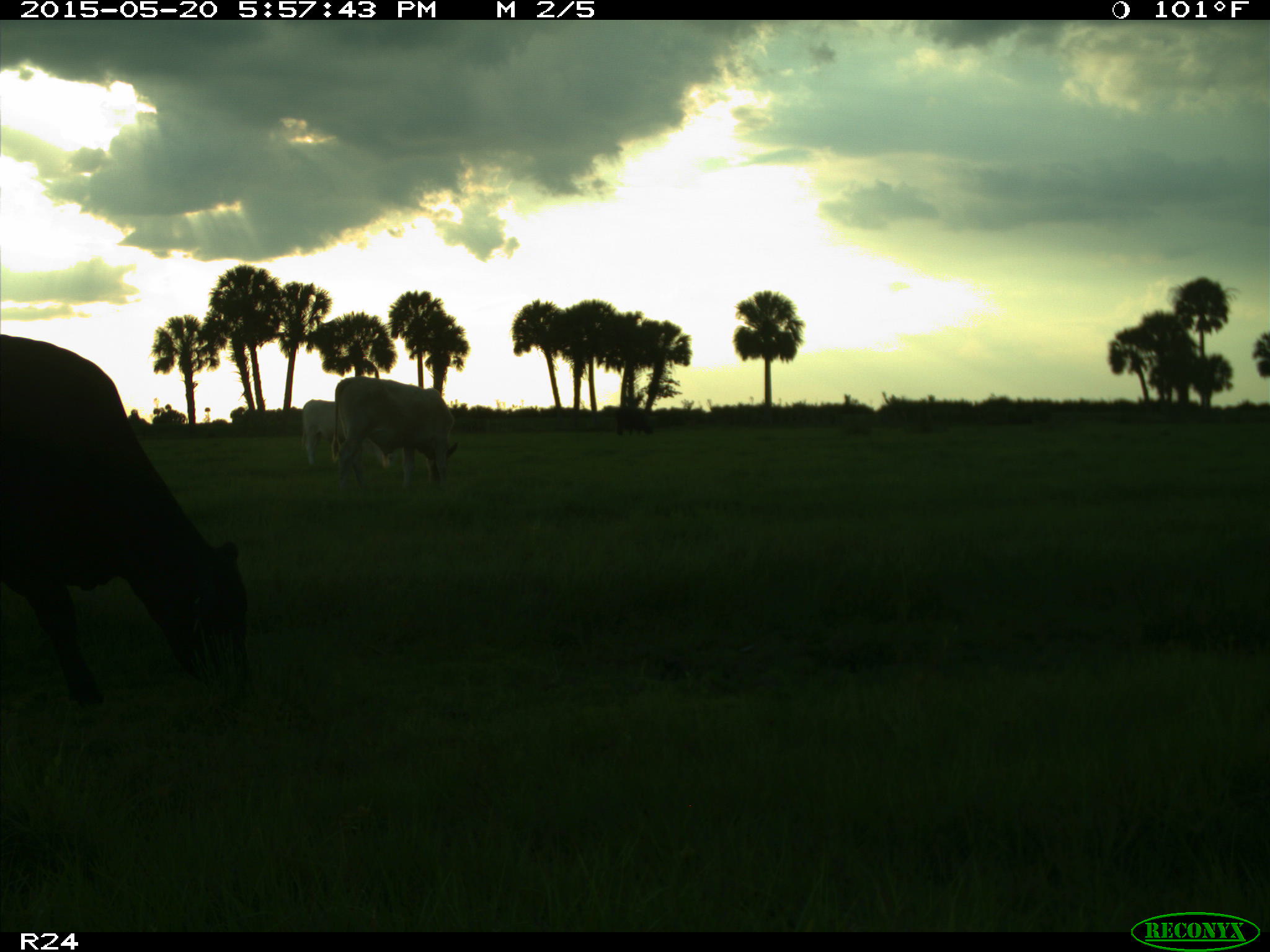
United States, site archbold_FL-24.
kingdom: Animalia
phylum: Chordata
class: Mammalia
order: Artiodactyla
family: Bovidae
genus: Bos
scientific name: Bos taurus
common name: domestic cow